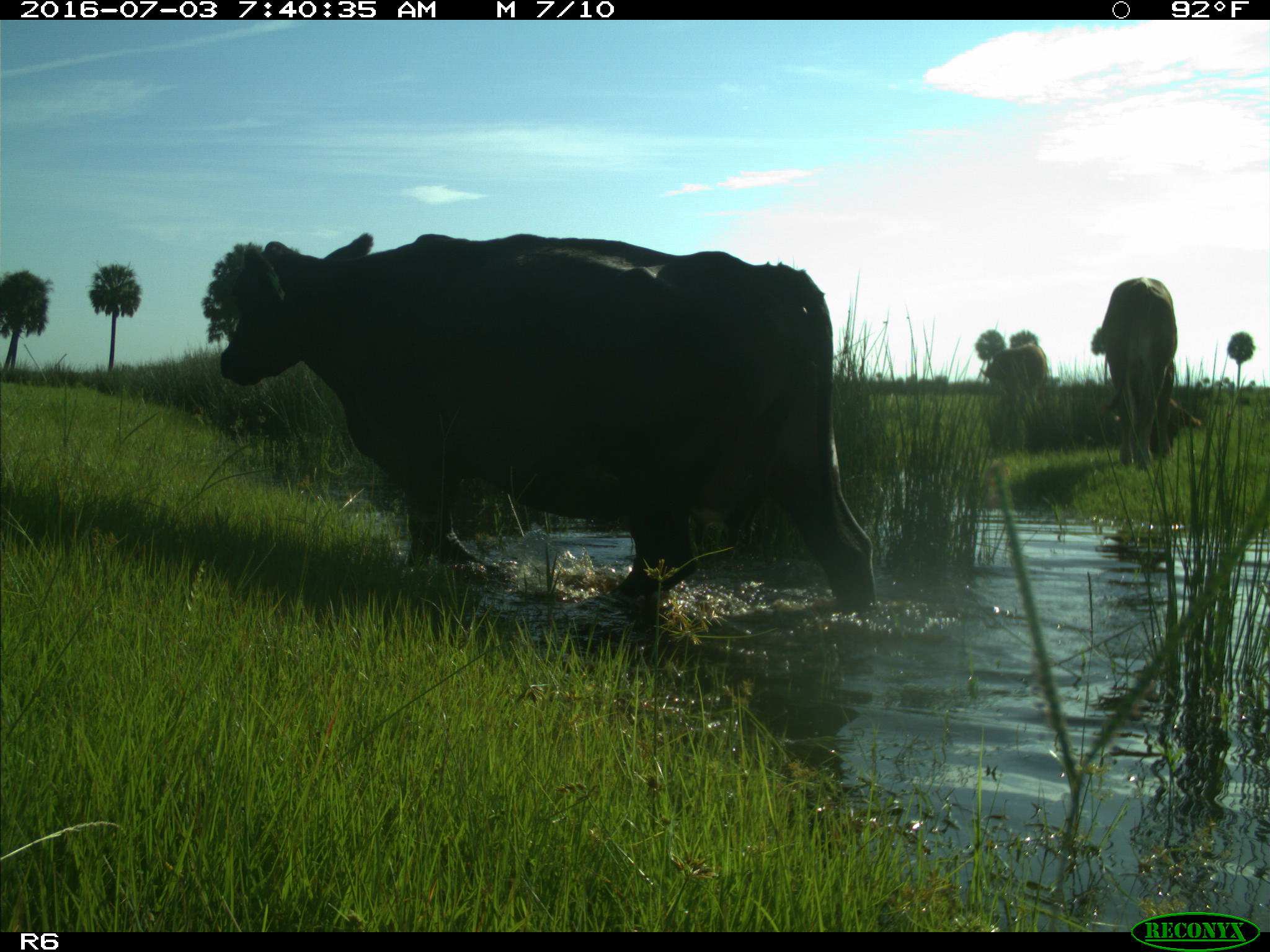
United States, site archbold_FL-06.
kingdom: Animalia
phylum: Chordata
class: Mammalia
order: Artiodactyla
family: Bovidae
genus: Bos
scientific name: Bos taurus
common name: domestic cow